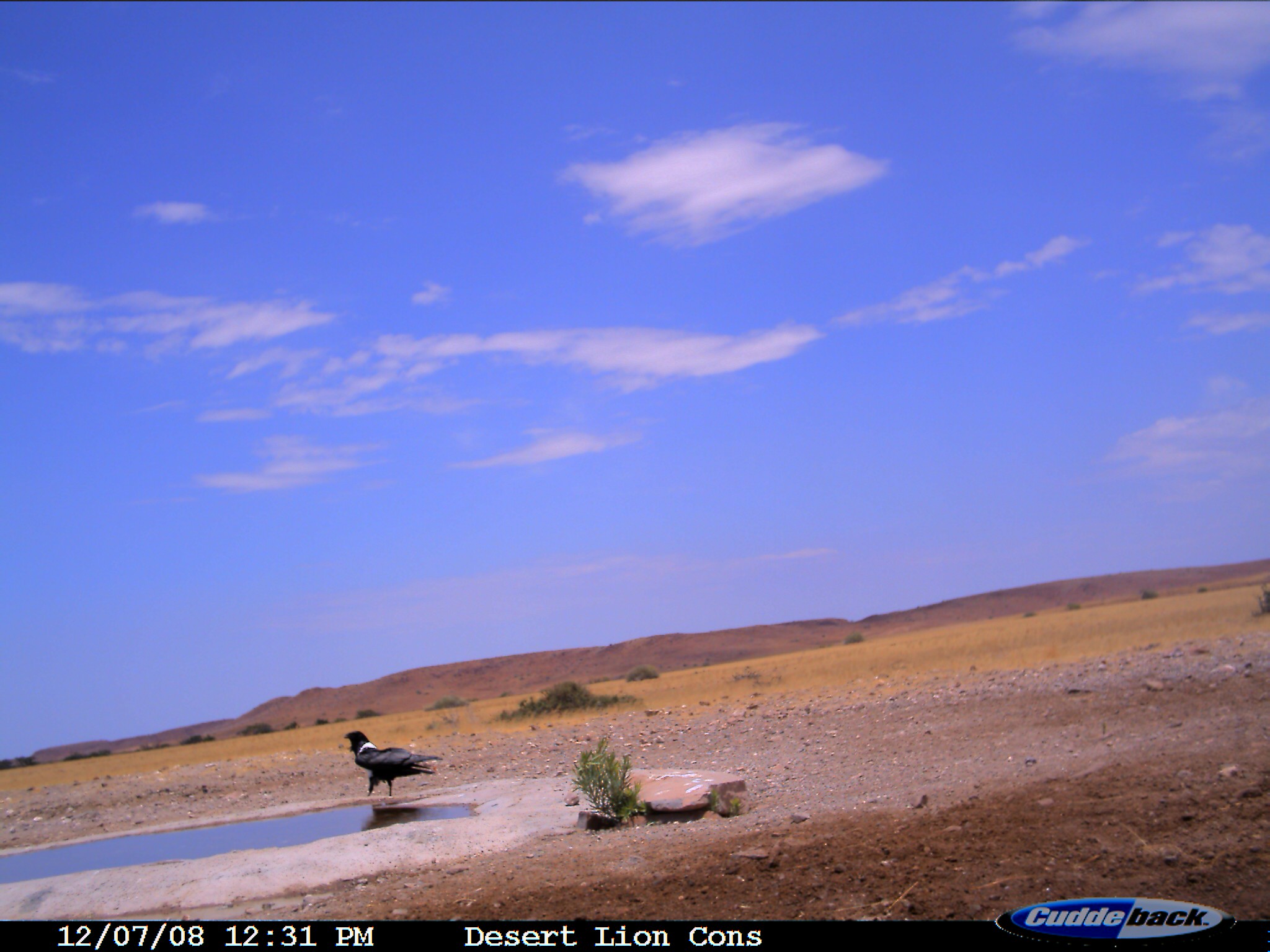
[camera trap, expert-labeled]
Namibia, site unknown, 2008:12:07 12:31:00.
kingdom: Animalia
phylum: Chordata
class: Aves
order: Passeriformes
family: Corvidae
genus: Corvus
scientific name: Corvus albus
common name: pied crow